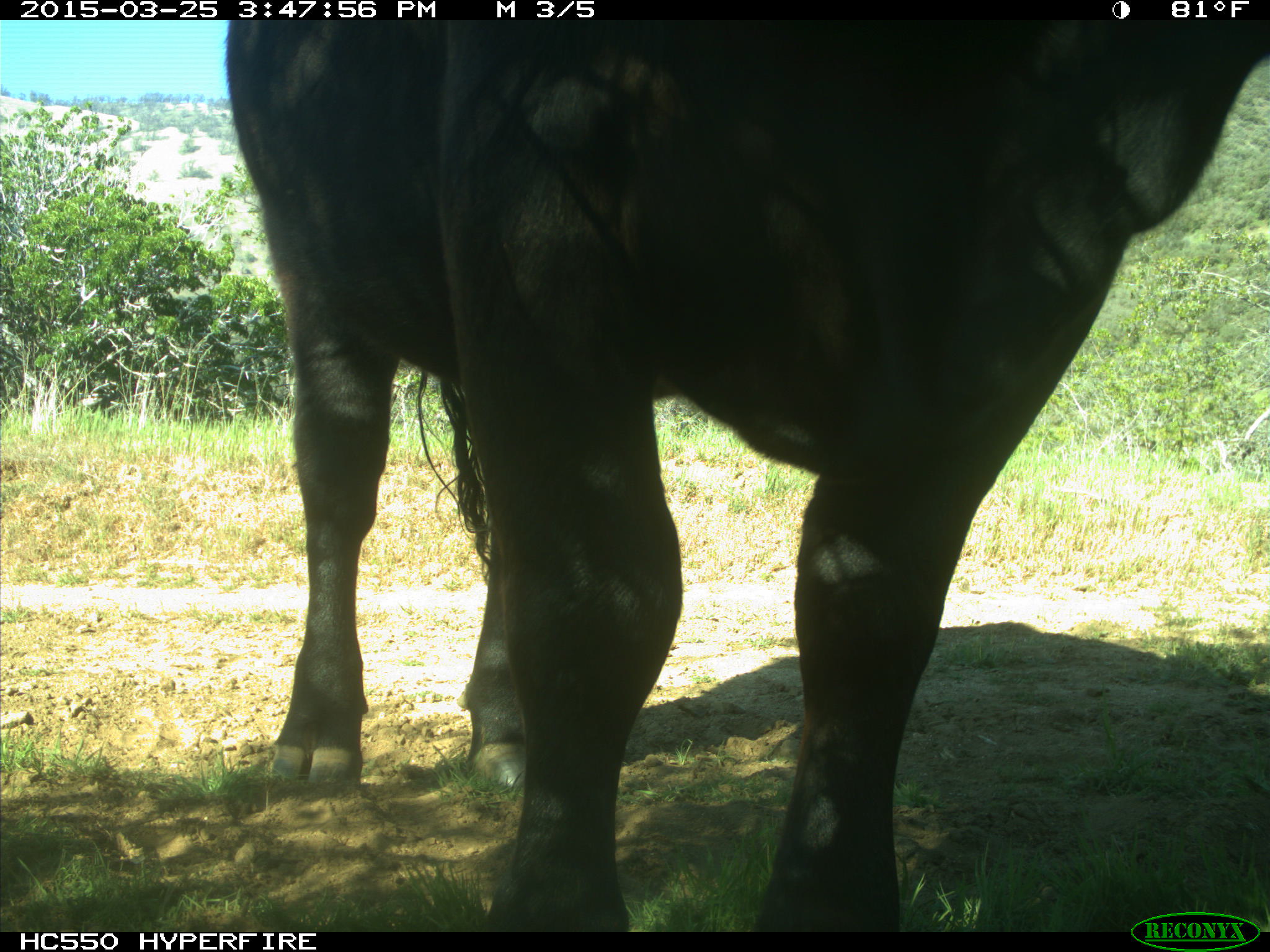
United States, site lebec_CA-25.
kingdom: Animalia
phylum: Chordata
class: Mammalia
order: Artiodactyla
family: Bovidae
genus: Bos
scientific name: Bos taurus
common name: domestic cow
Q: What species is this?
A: Bos taurus (domestic cow).